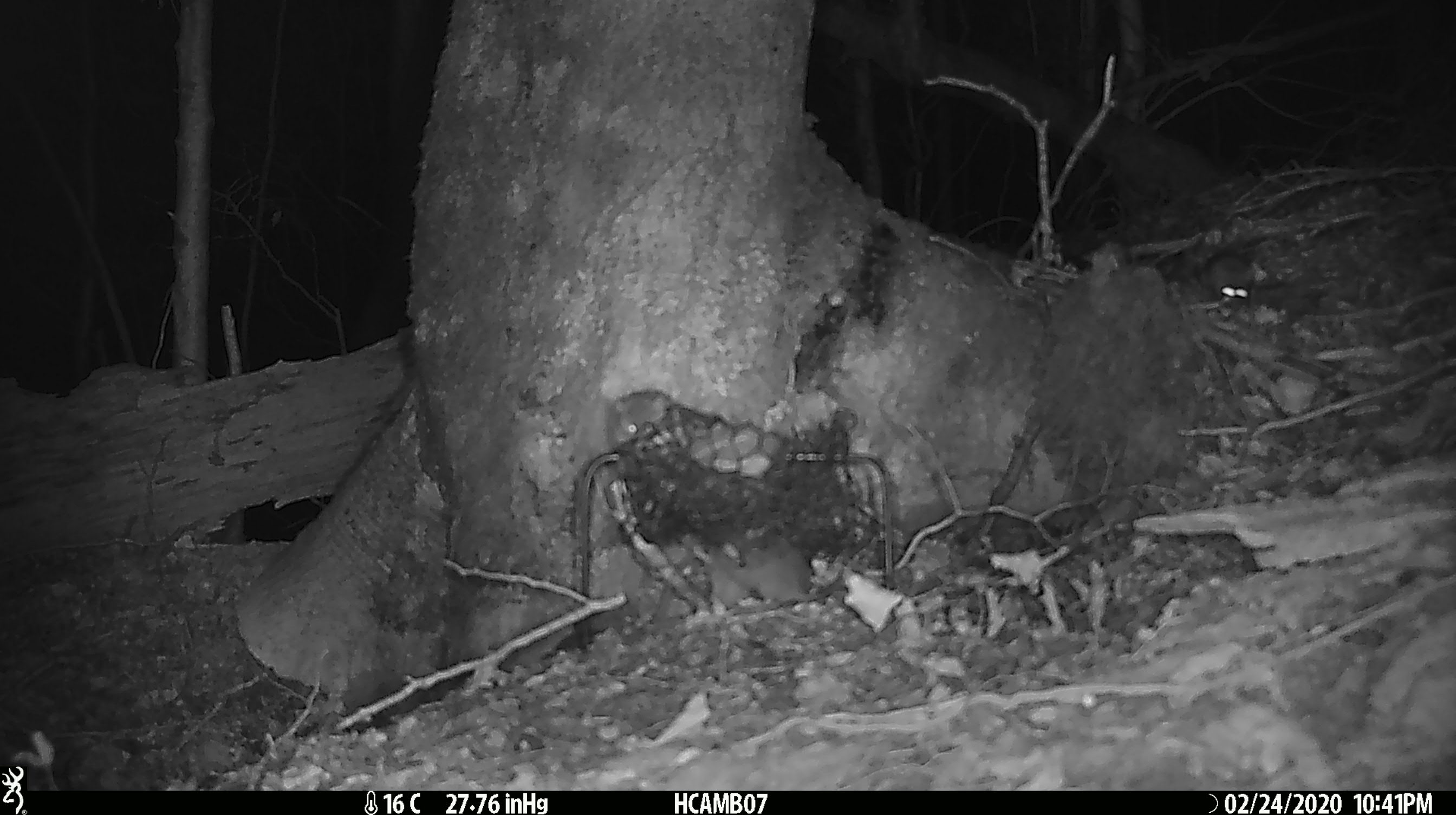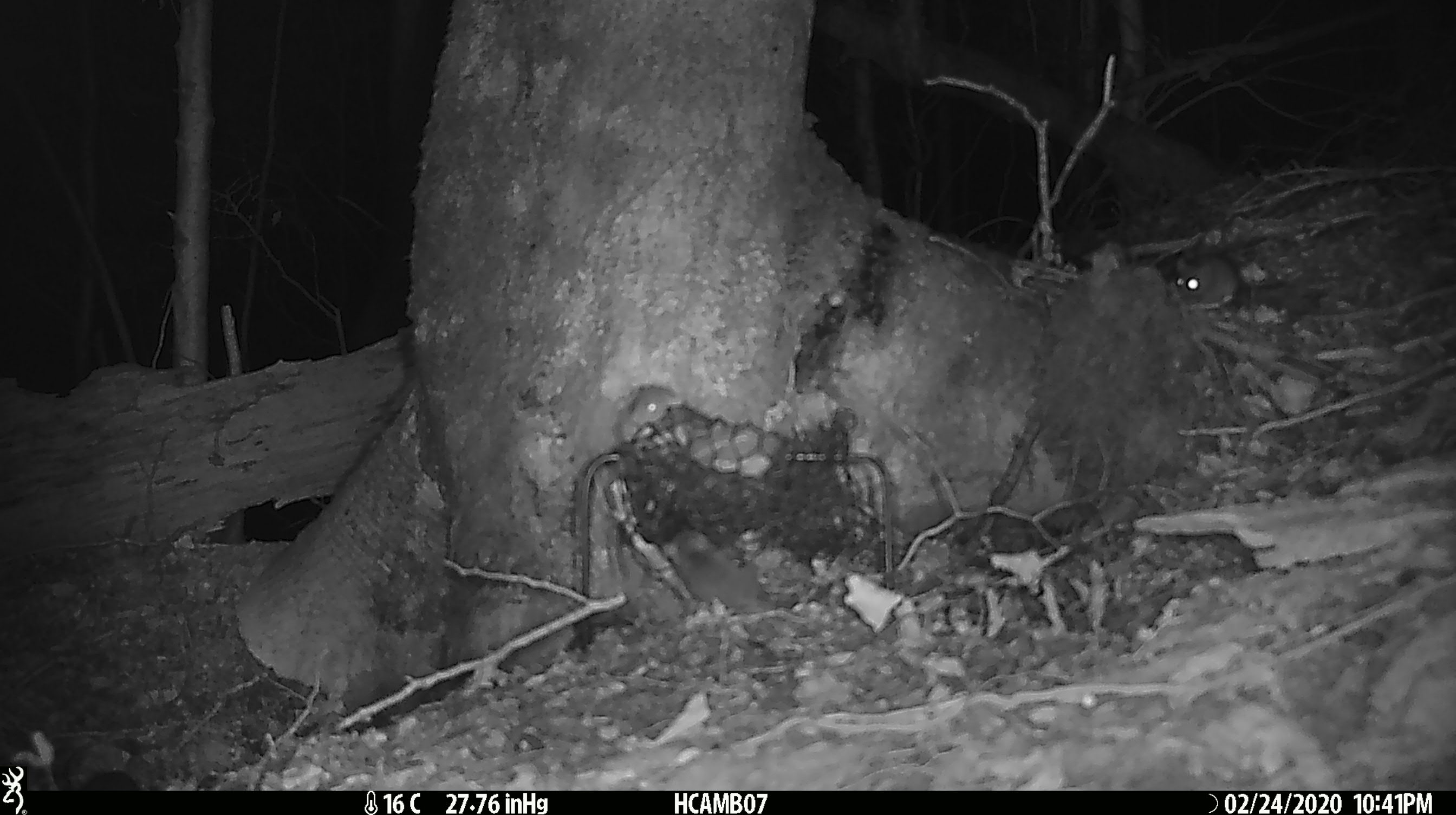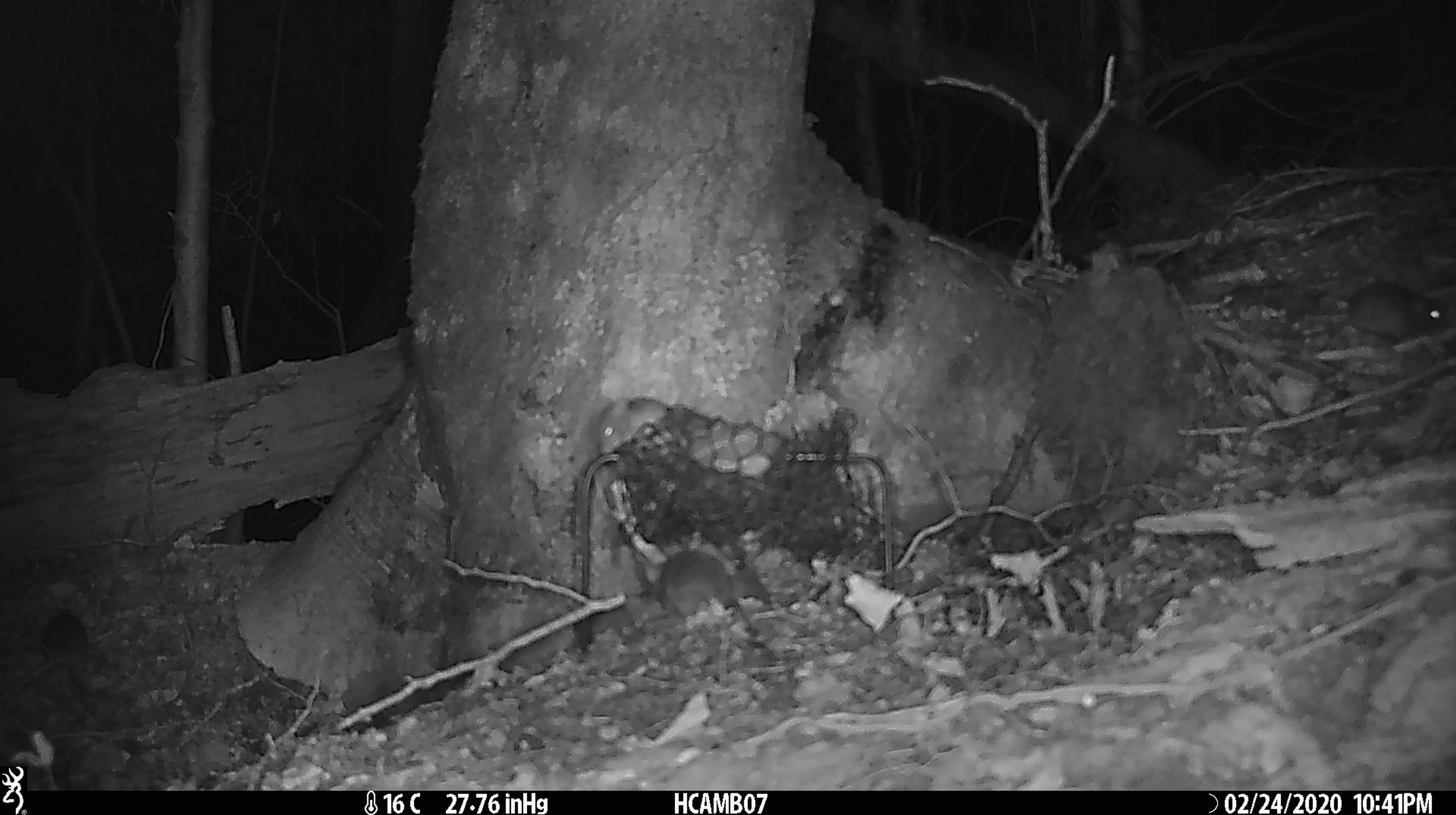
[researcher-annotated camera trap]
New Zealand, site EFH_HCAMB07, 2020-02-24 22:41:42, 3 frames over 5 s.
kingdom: Animalia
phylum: Chordata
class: Mammalia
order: Rodentia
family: Muridae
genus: Mus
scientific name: Mus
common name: mouse